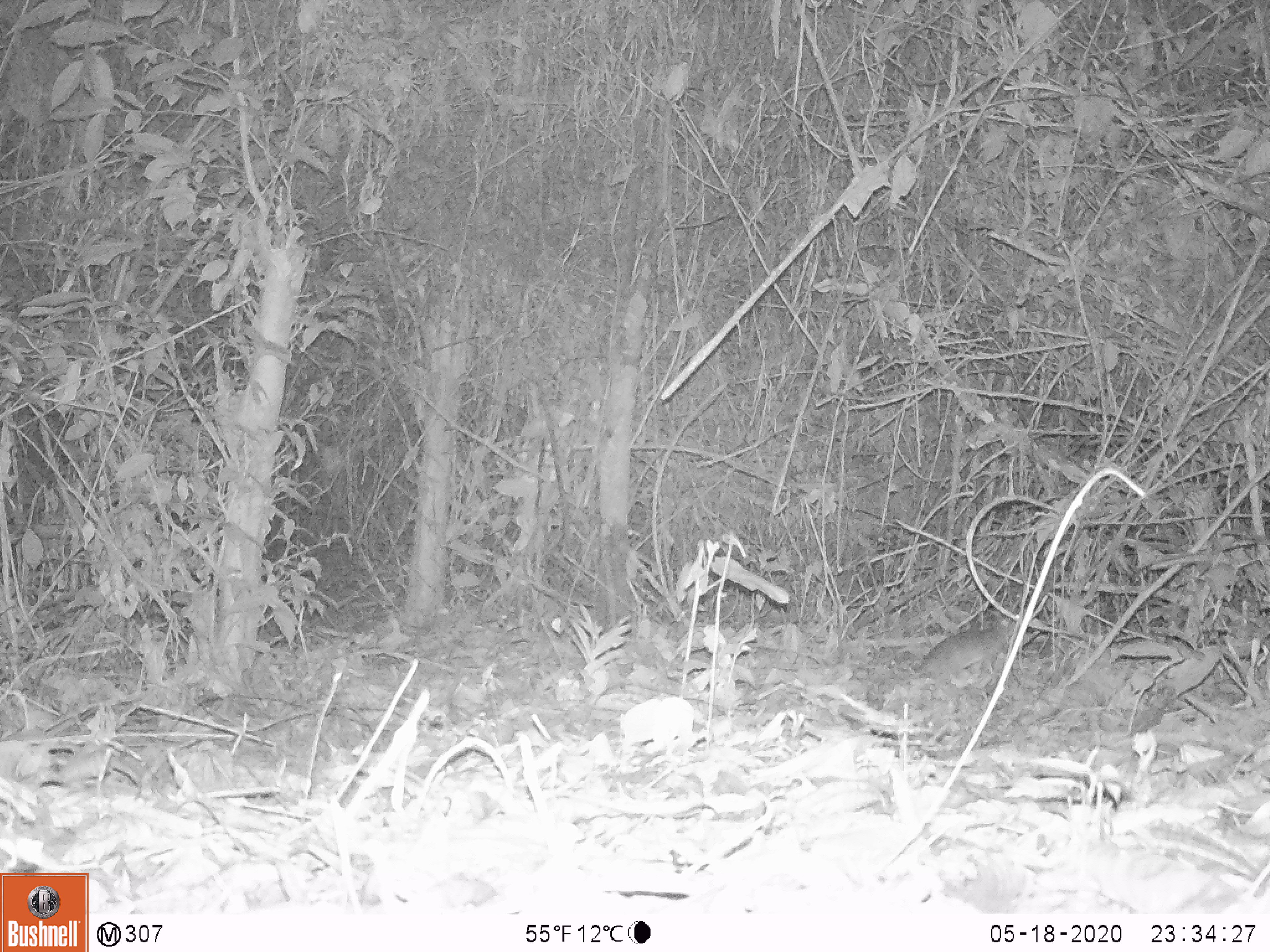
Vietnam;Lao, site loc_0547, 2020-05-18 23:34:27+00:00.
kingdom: Animalia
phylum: Chordata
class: Mammalia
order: Rodentia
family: Muridae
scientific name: Muridae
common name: old-world mice and rats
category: unidentified murid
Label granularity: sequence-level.